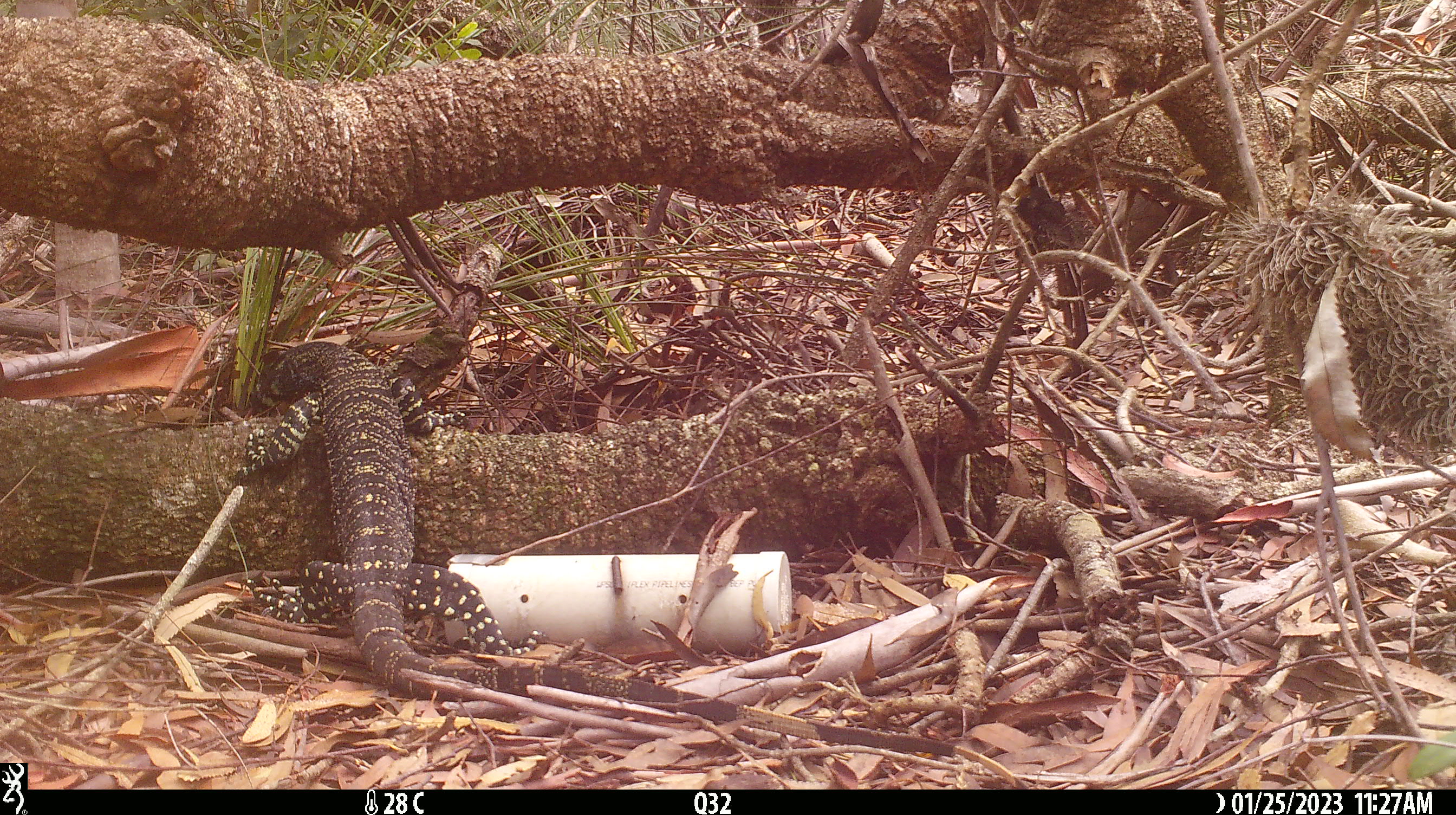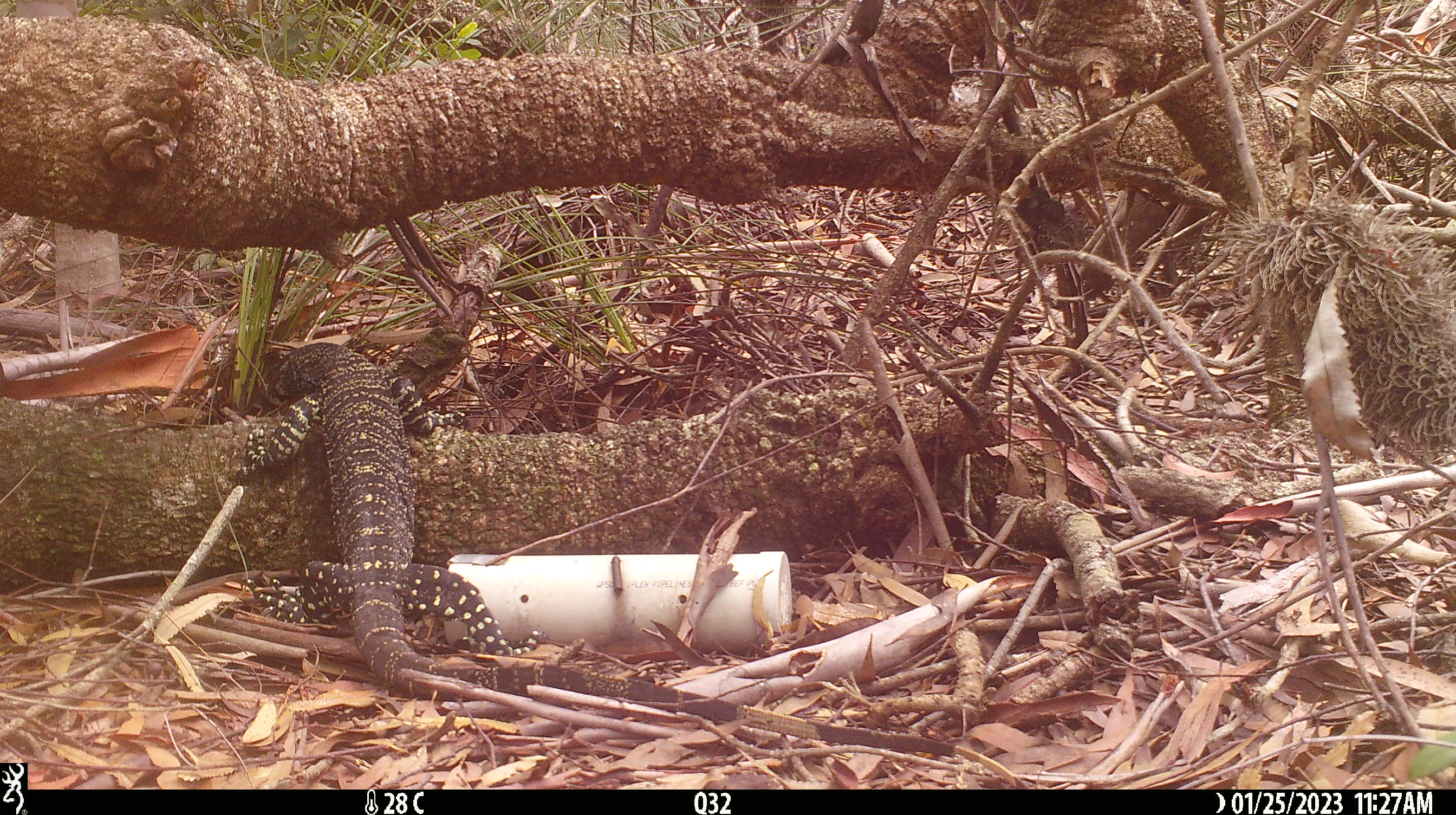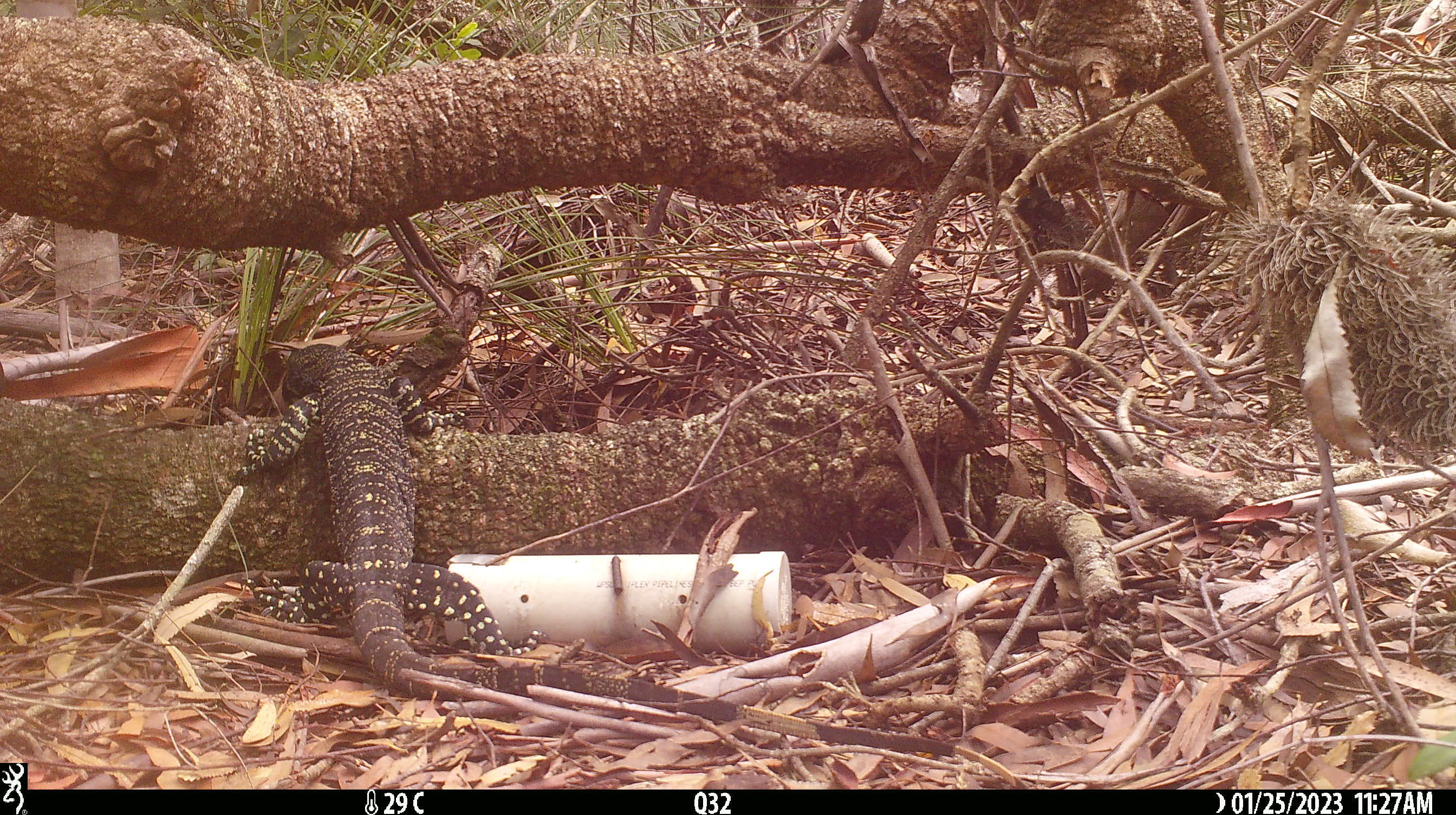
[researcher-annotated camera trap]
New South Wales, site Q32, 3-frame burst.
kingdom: Animalia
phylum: Chordata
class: Reptilia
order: Squamata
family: Varanidae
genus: Varanus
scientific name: Varanus varius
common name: lace monitor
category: goanna